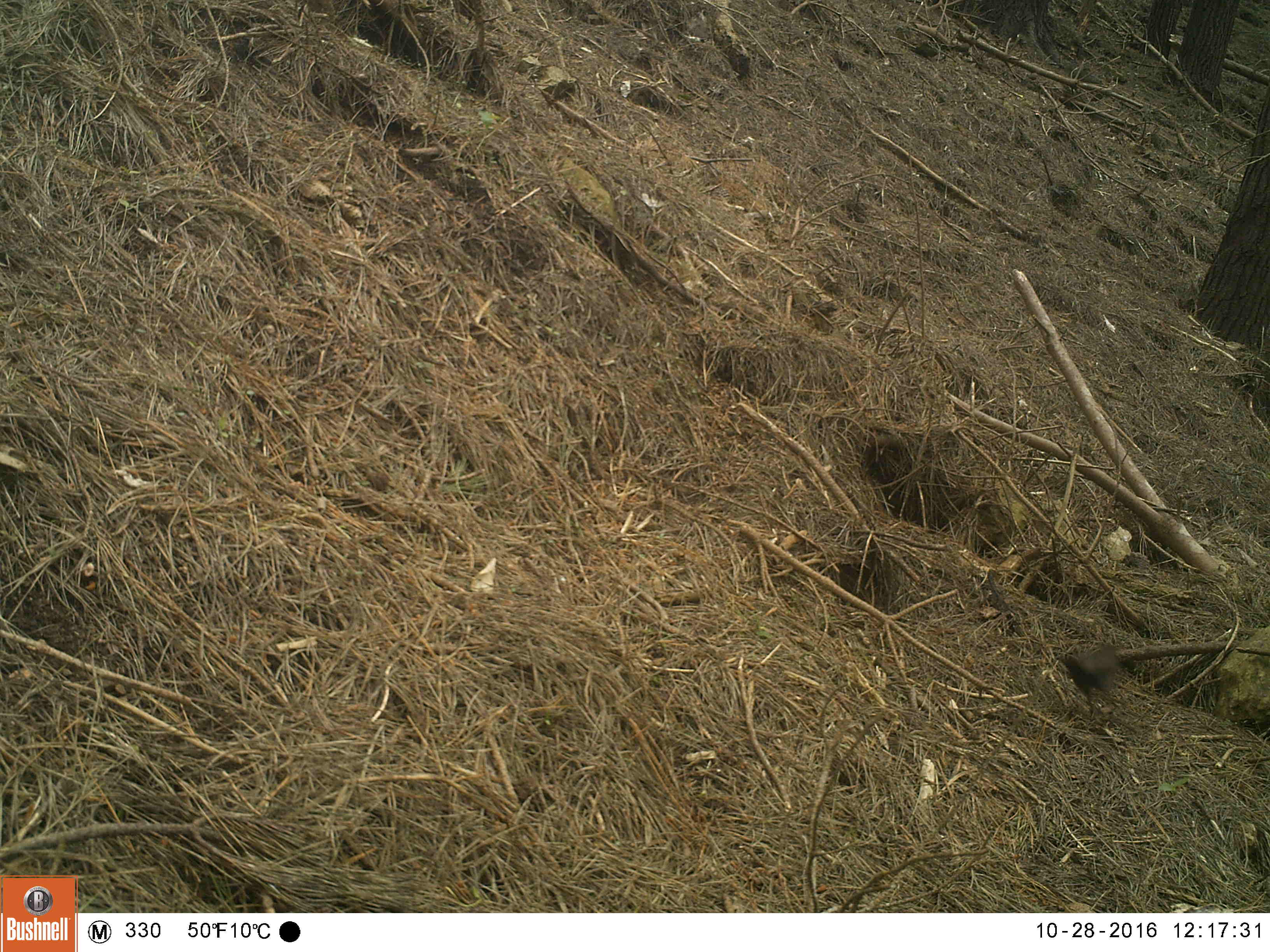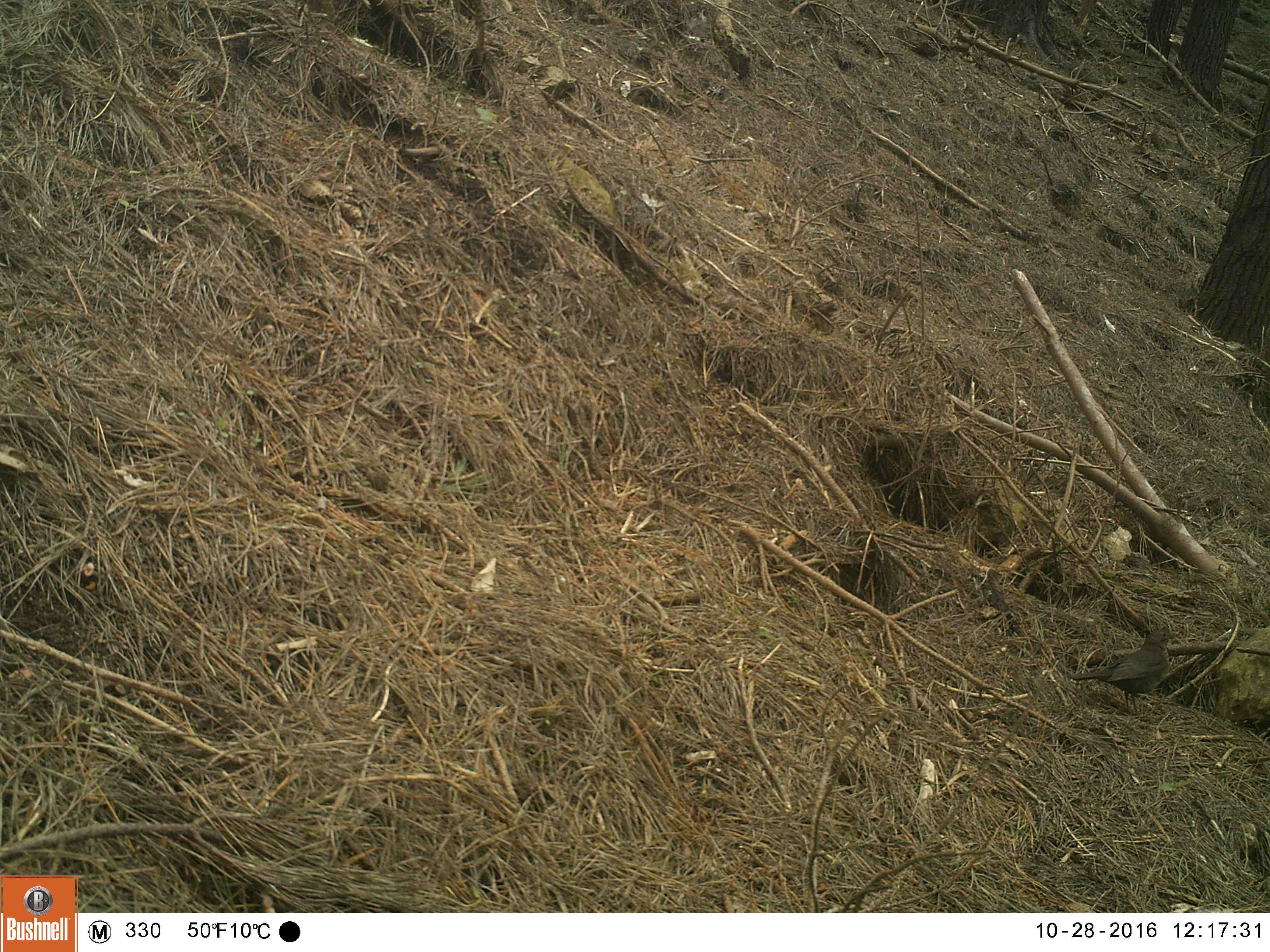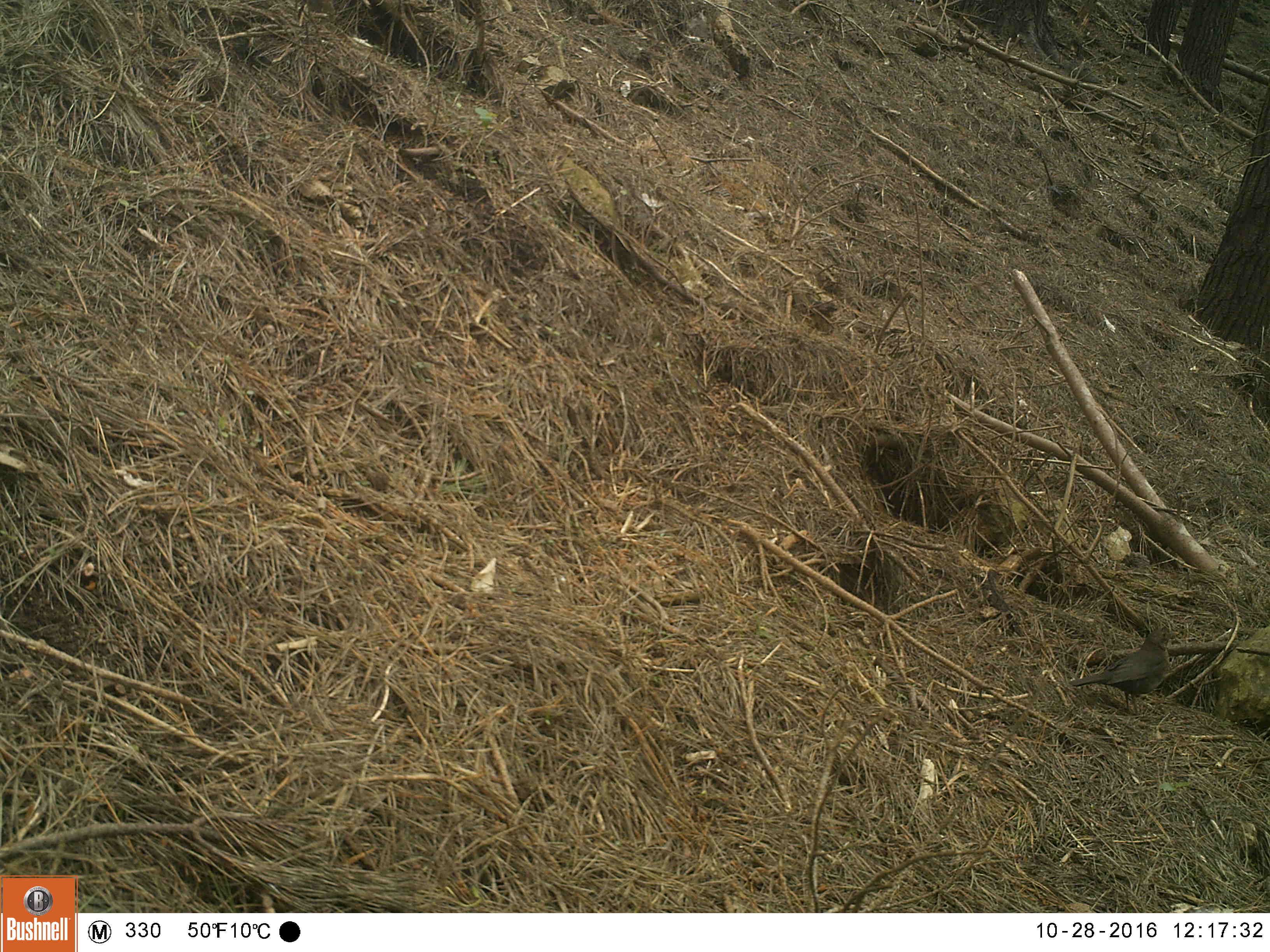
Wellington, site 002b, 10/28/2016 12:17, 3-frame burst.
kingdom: Animalia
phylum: Chordata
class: Aves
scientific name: Aves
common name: bird